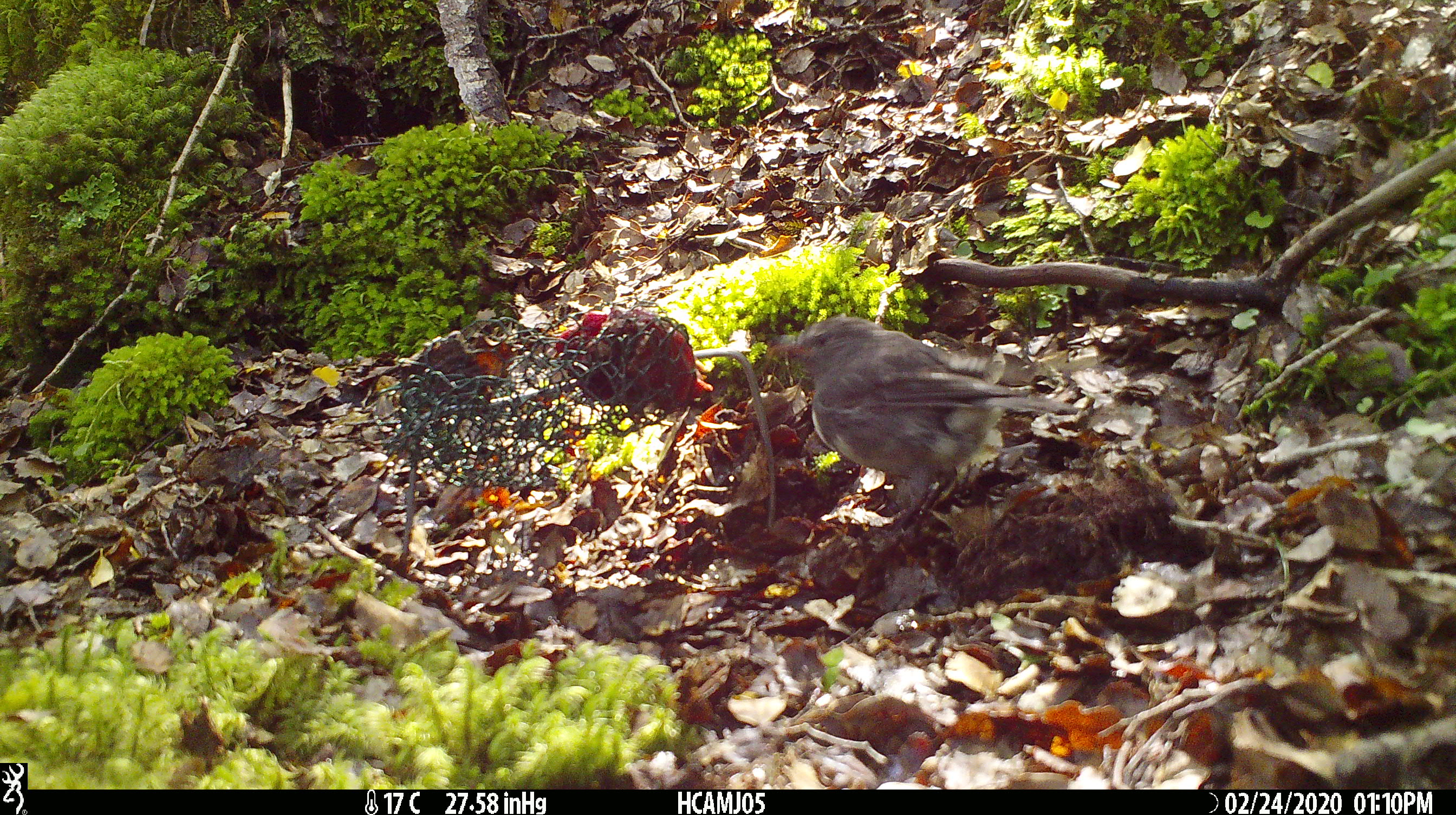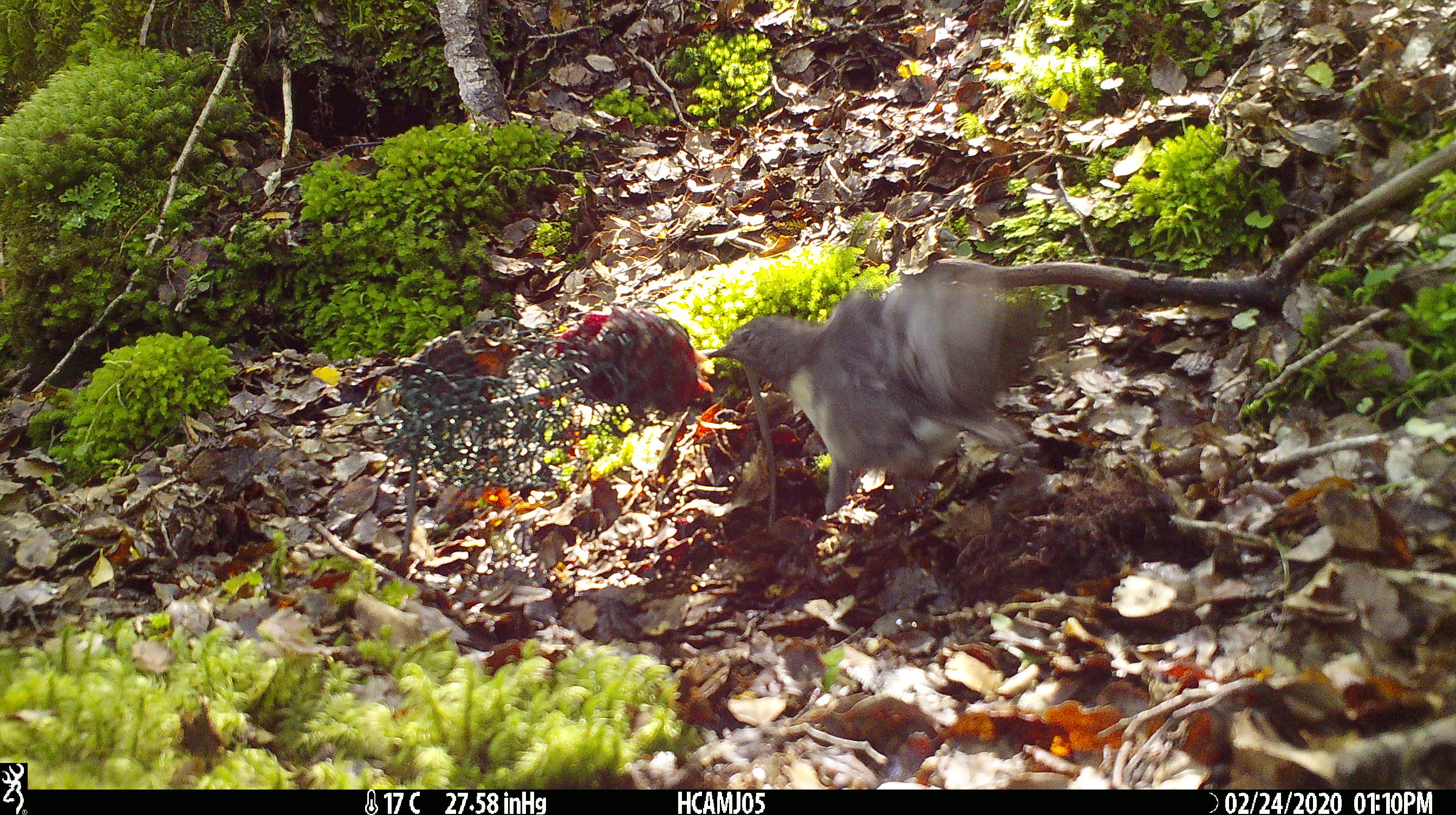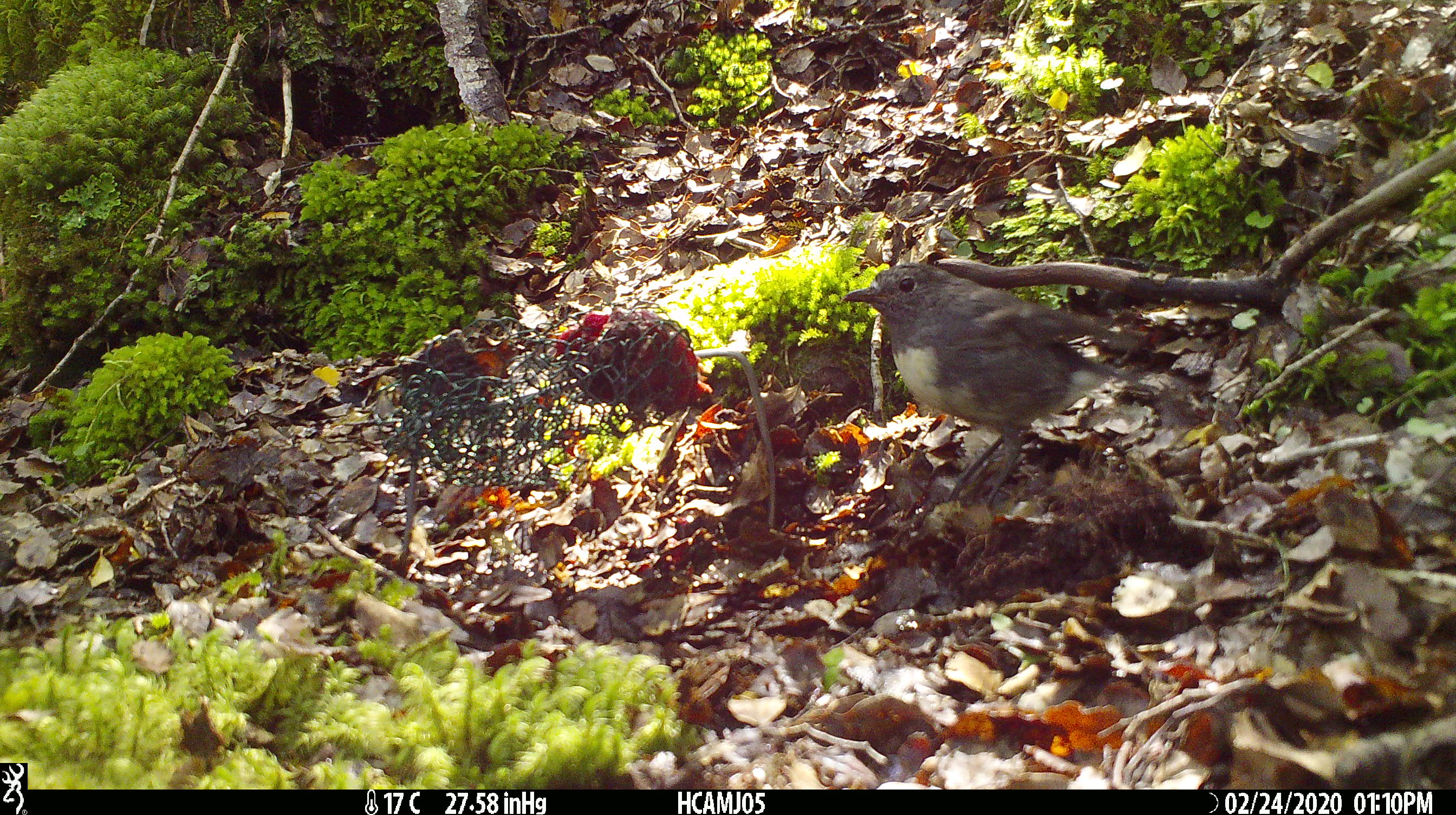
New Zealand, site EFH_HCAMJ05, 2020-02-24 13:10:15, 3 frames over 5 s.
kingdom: Animalia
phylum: Chordata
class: Aves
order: Passeriformes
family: Petroicidae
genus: Petroica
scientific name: Petroica australis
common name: new zealand robin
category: robin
Robin (new zealand robin) (Petroica australis).